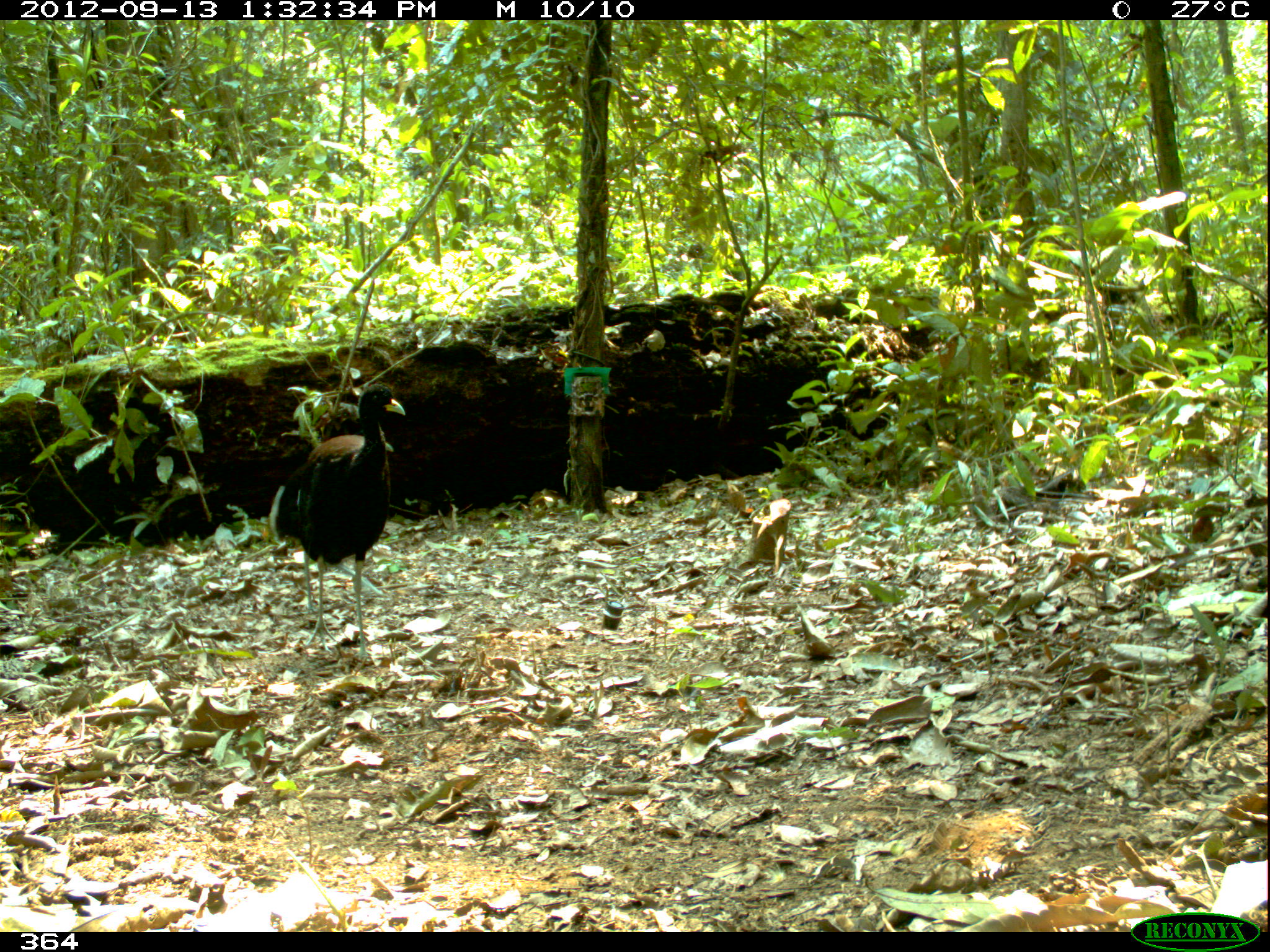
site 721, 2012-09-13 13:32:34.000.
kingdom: Animalia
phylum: Chordata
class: Aves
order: Gruiformes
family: Psophiidae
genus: Psophia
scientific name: Psophia leucoptera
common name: pale-winged trumpeter